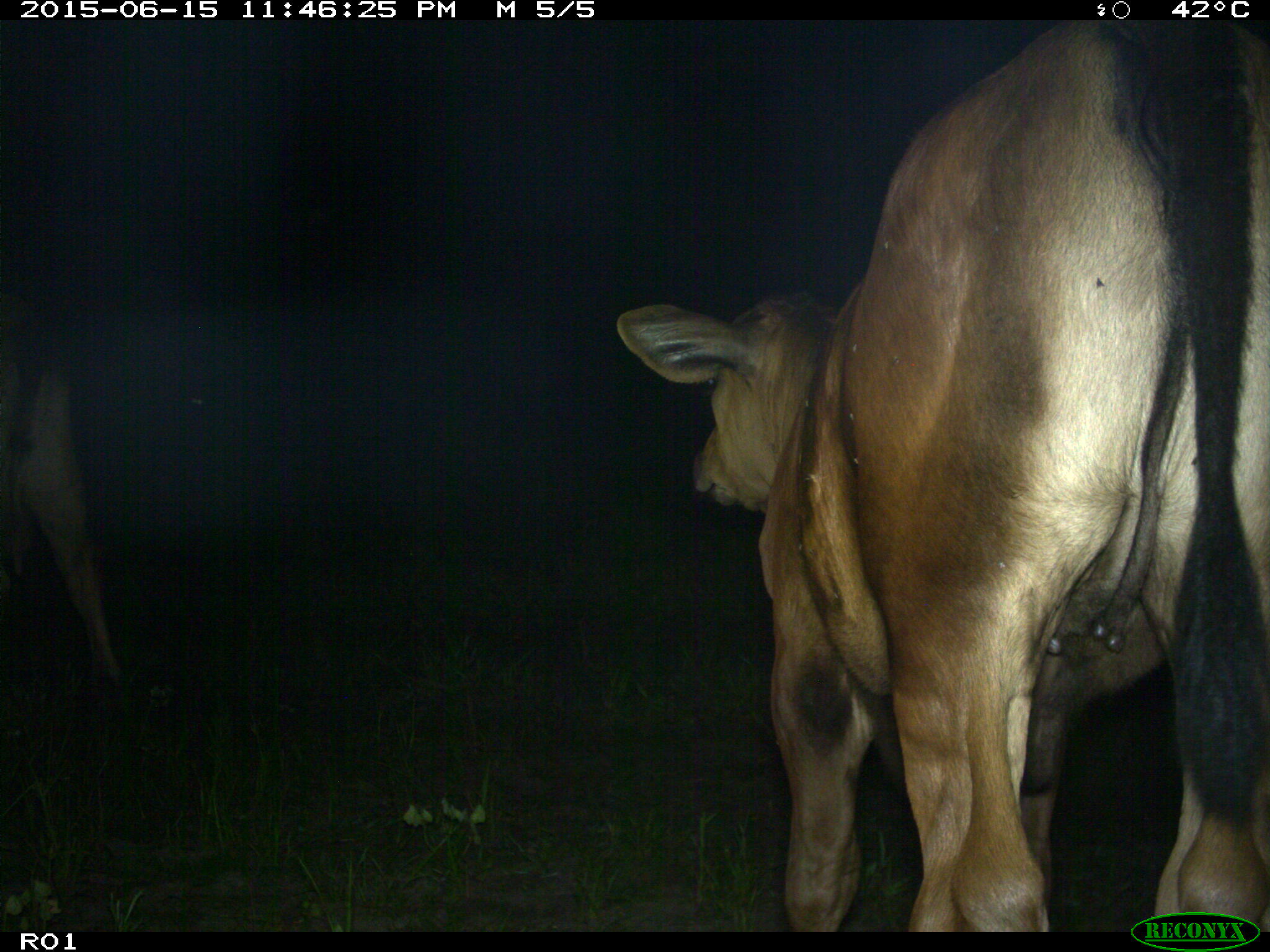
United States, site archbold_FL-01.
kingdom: Animalia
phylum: Chordata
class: Mammalia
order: Artiodactyla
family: Bovidae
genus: Bos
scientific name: Bos taurus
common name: domestic cow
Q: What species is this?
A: Bos taurus (domestic cow).